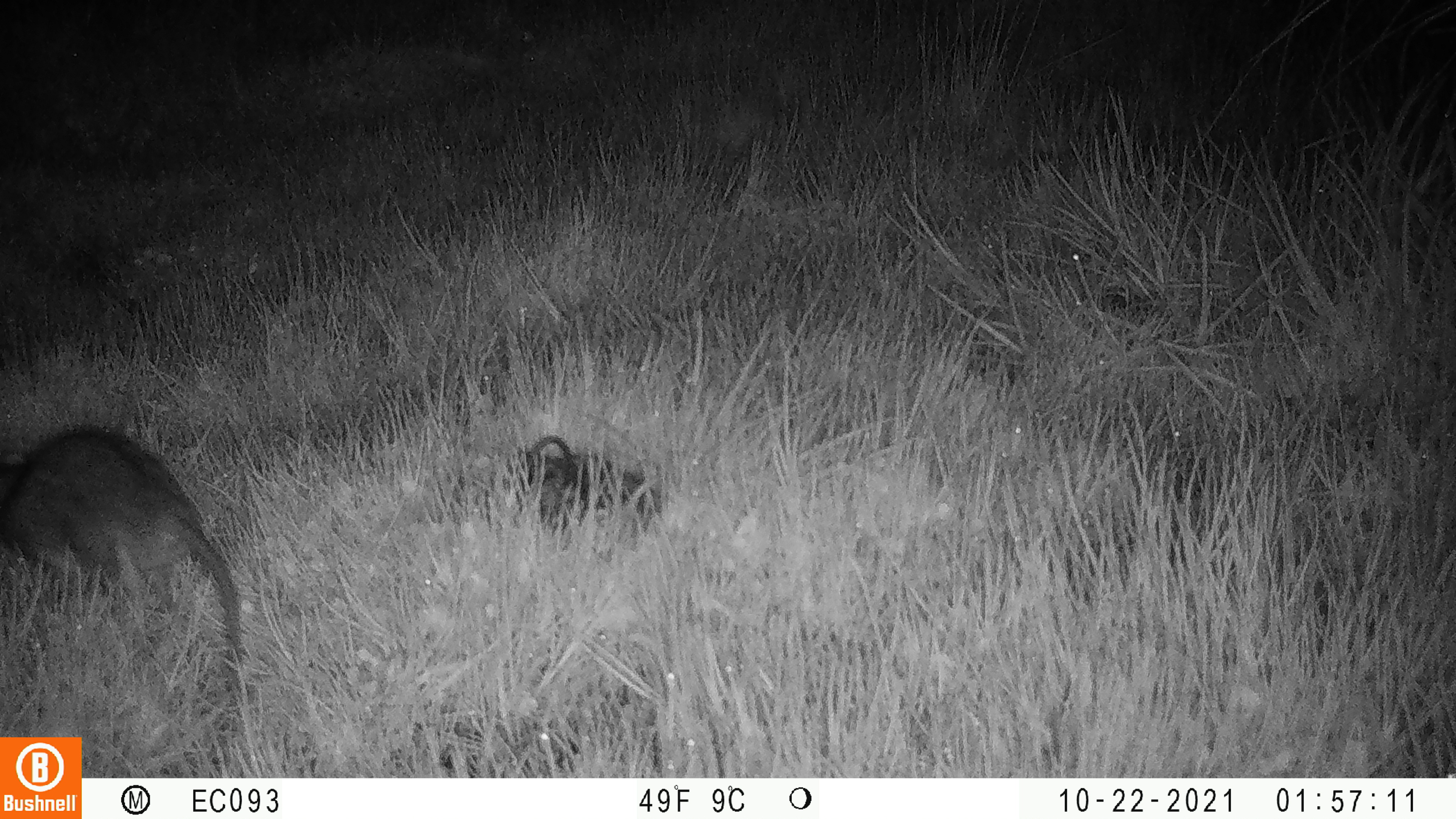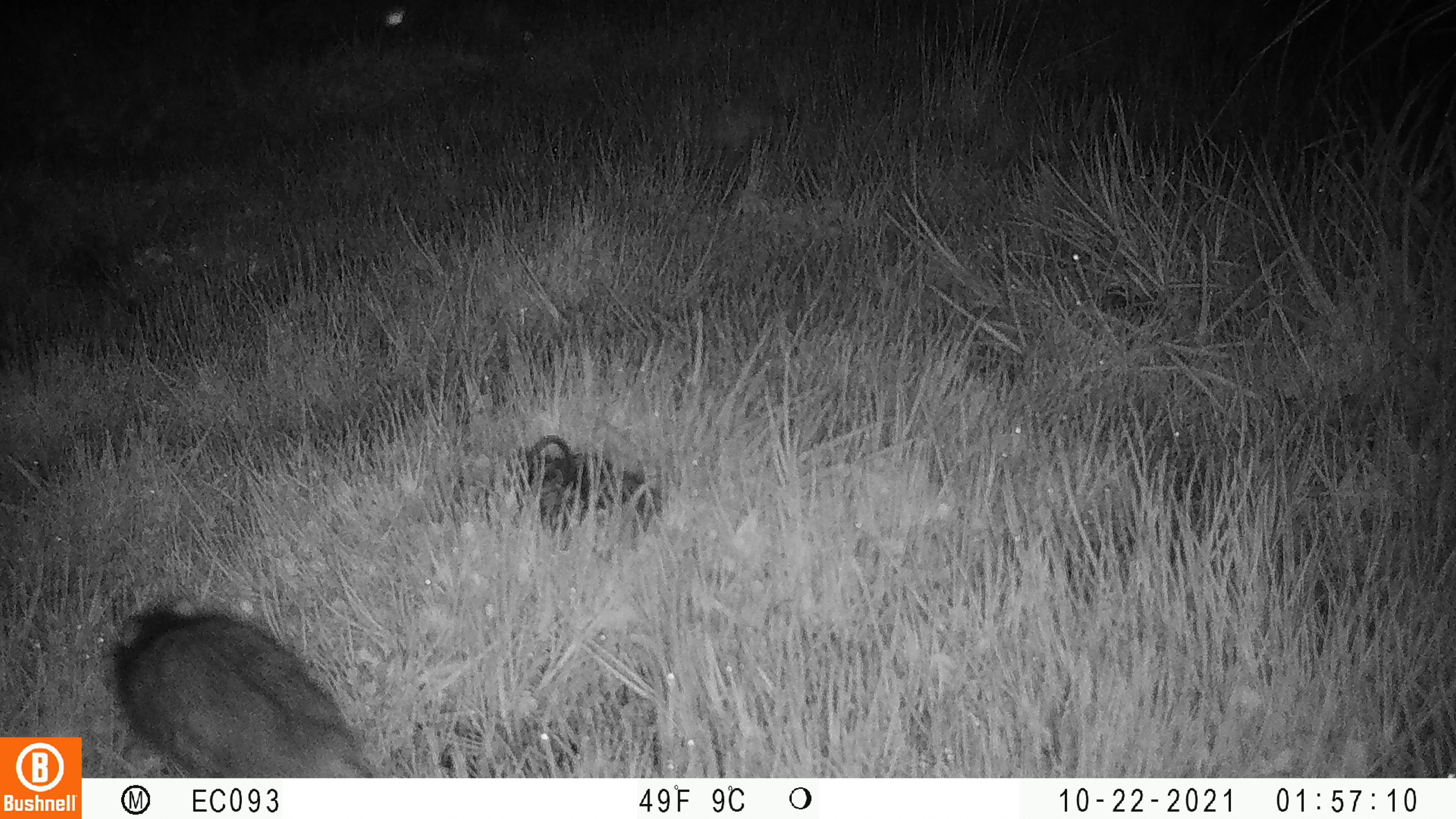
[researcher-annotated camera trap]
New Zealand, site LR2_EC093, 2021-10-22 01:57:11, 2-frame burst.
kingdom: Animalia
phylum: Chordata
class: Mammalia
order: Rodentia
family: Muridae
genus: Rattus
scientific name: Rattus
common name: rat